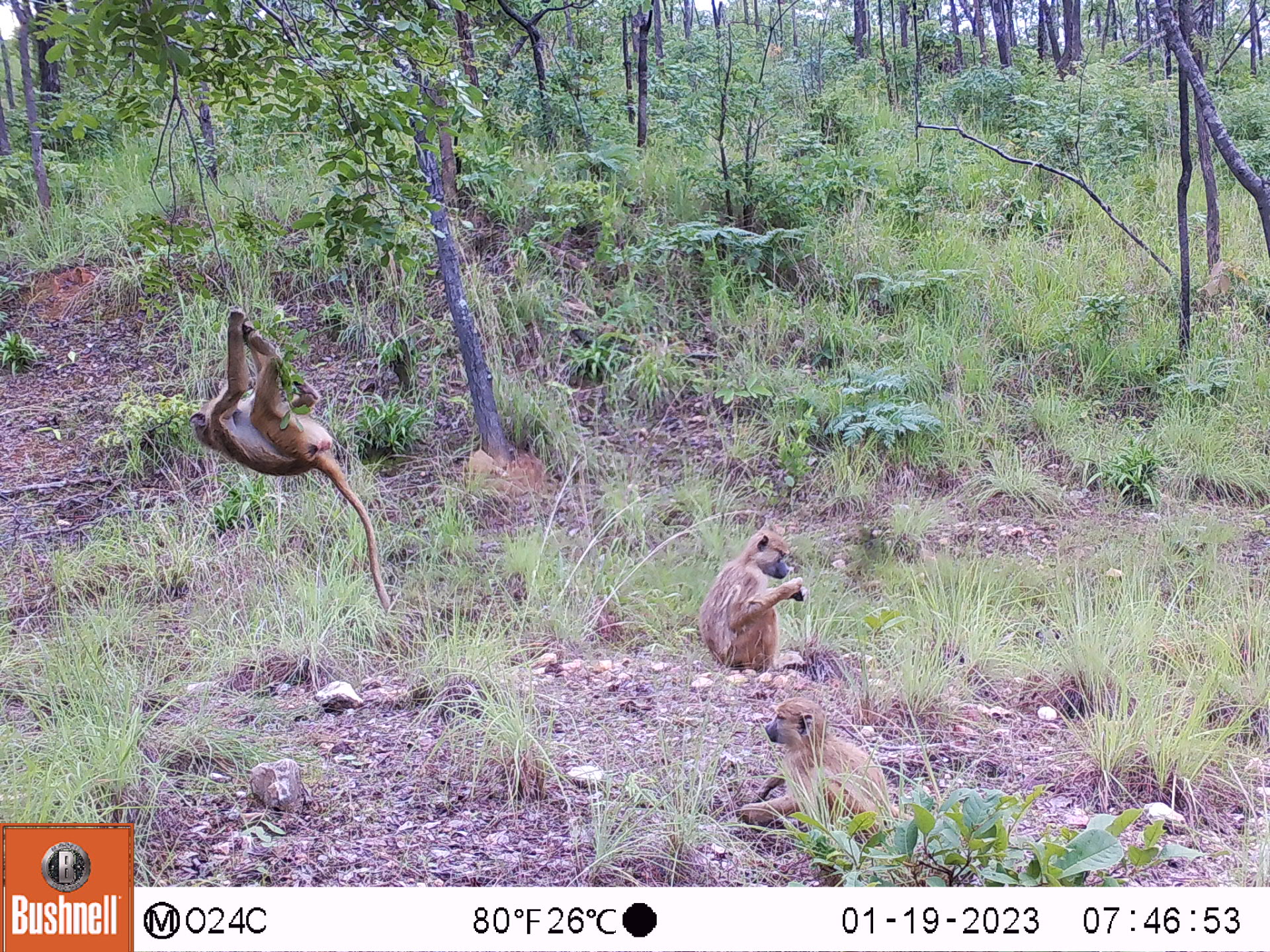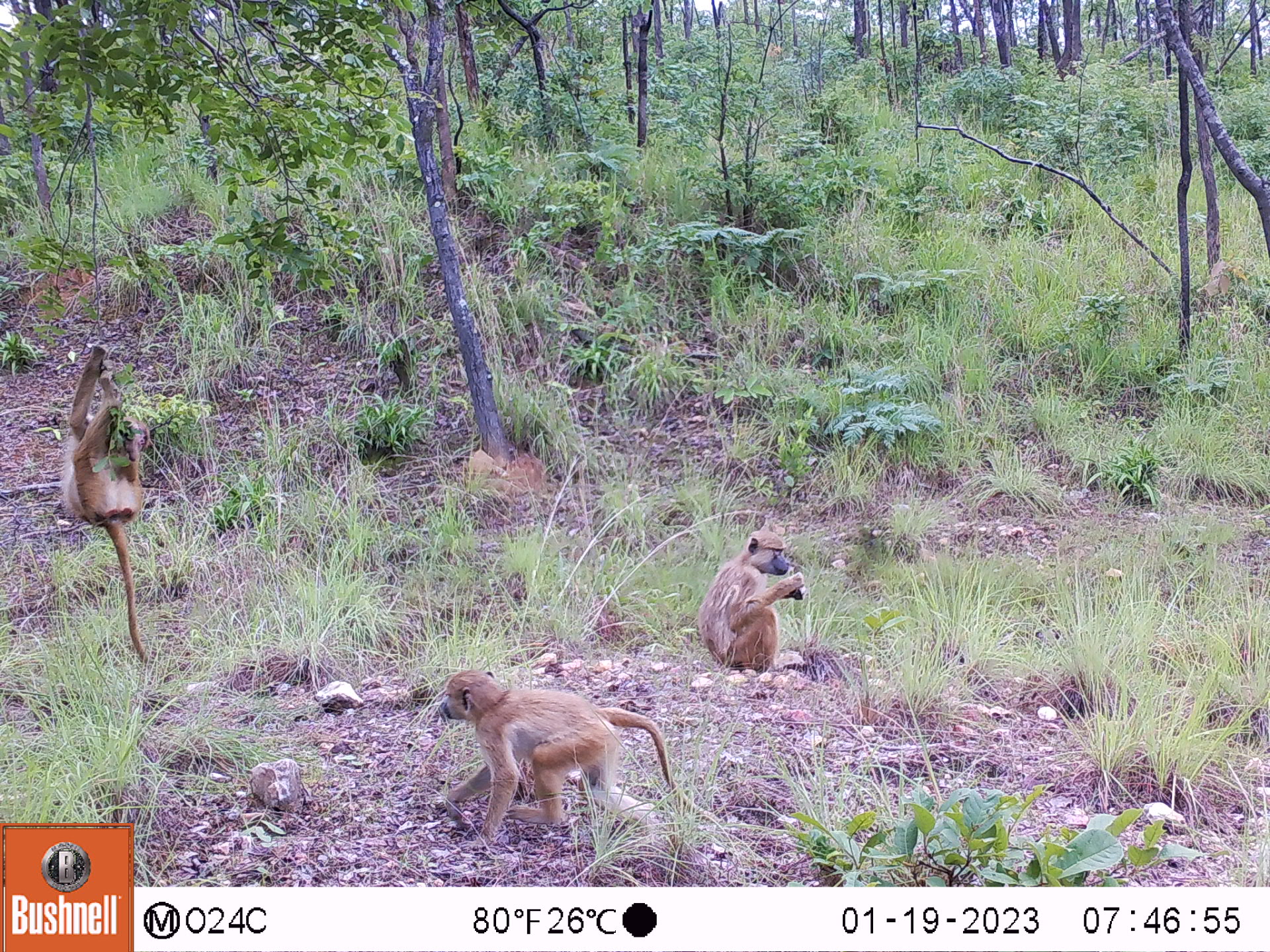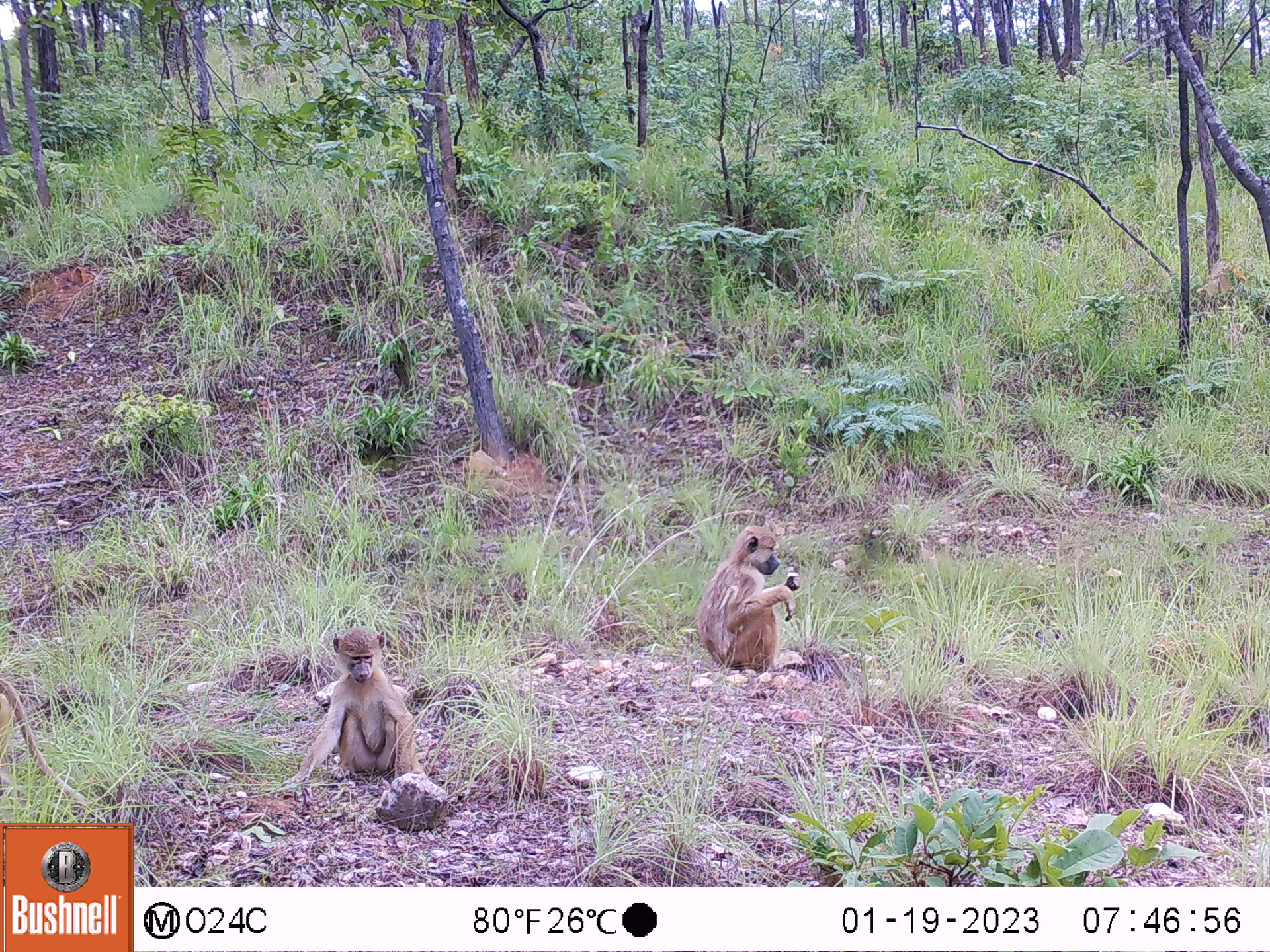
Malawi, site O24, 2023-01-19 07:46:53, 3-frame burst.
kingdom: Animalia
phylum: Chordata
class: Mammalia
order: Primates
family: Cercopithecidae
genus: Papio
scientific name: Papio cynocephalus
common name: yellow baboon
Yellow baboon (Papio cynocephalus), count 3.